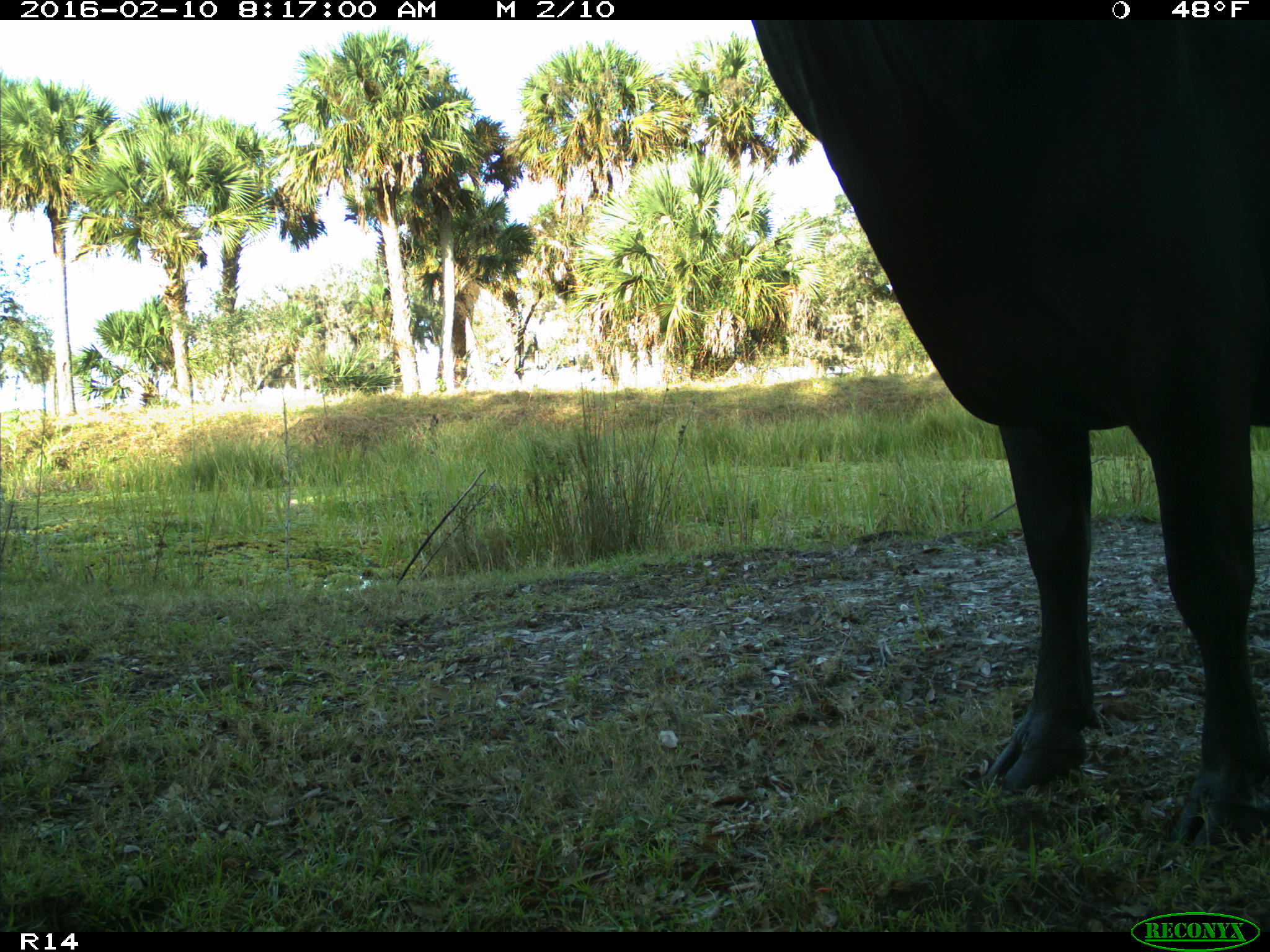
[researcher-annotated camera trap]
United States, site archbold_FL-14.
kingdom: Animalia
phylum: Chordata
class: Mammalia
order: Artiodactyla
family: Bovidae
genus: Bos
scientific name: Bos taurus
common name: domestic cow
Bos taurus (domestic cow).